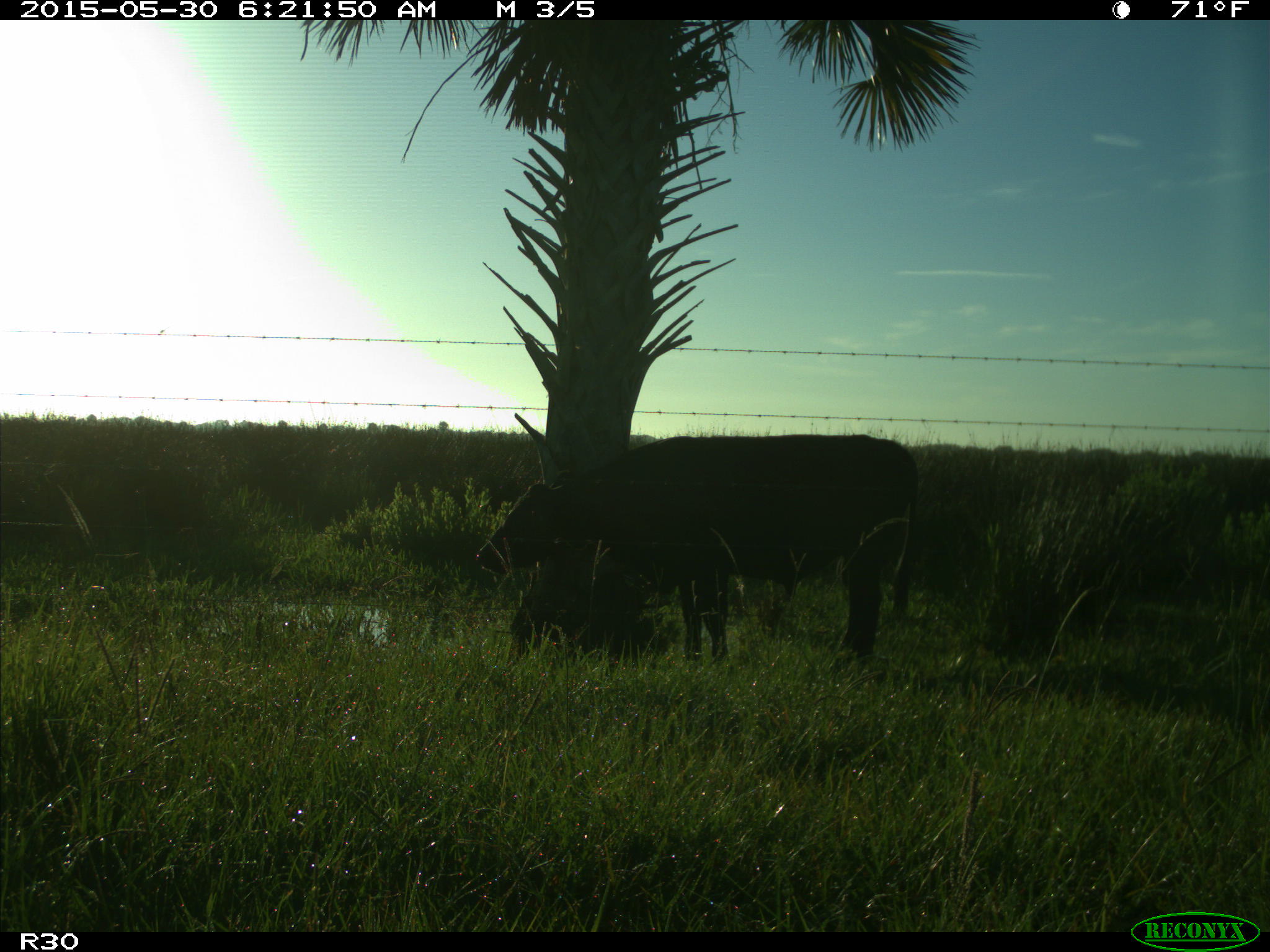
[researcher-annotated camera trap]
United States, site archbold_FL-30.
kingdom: Animalia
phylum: Chordata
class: Mammalia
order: Artiodactyla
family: Bovidae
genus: Bos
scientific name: Bos taurus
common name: domestic cow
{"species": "Bos taurus (domestic cow)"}